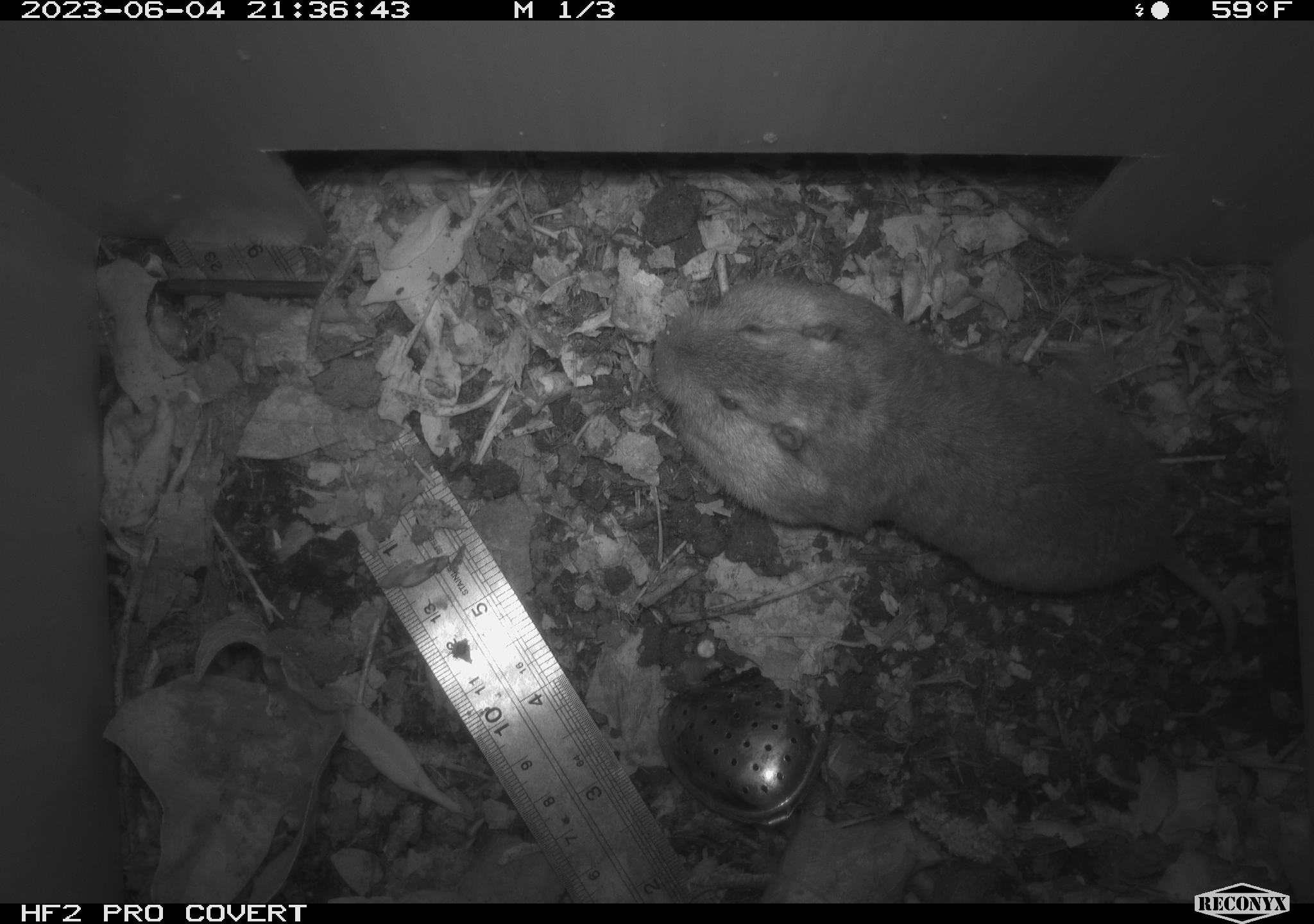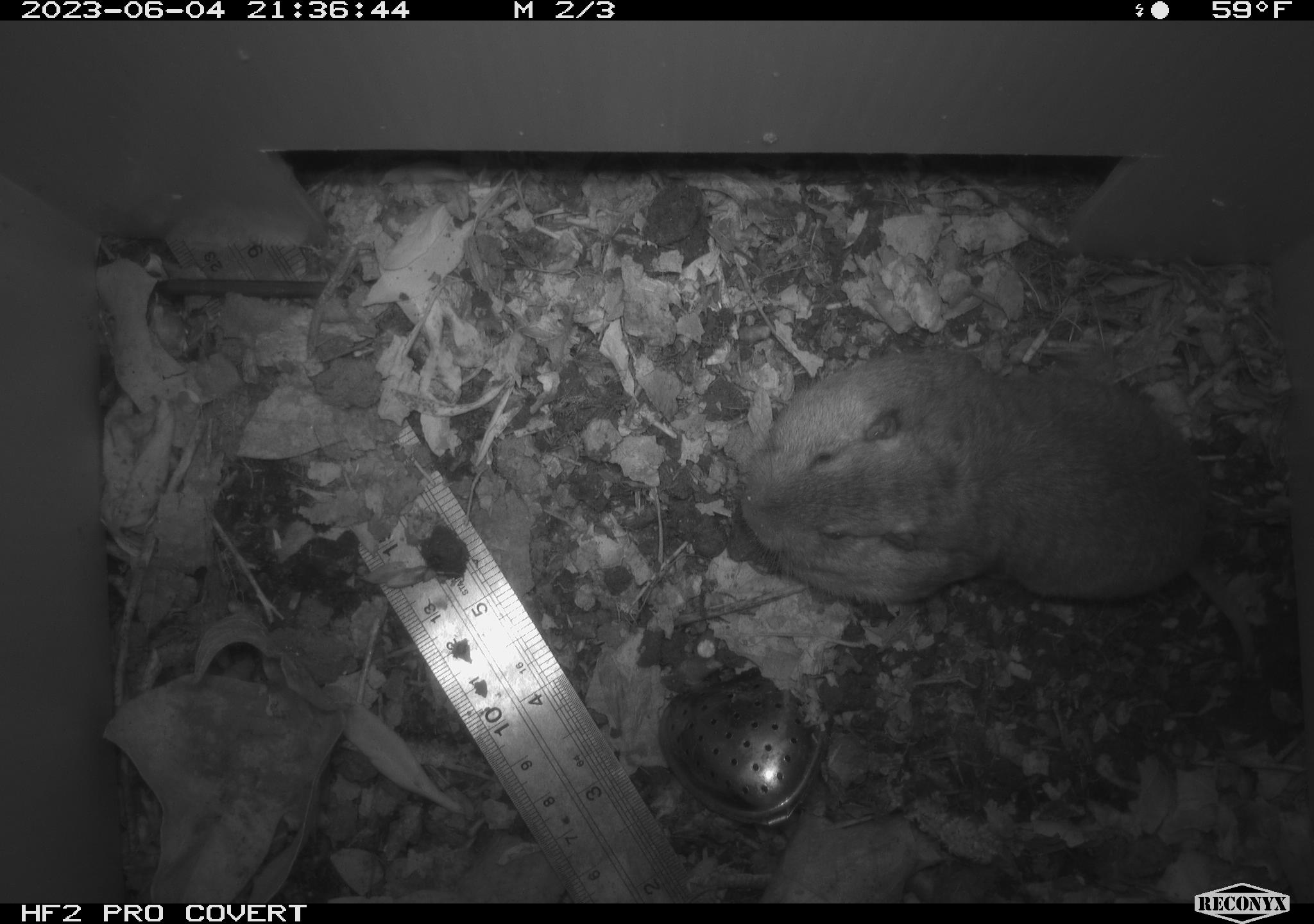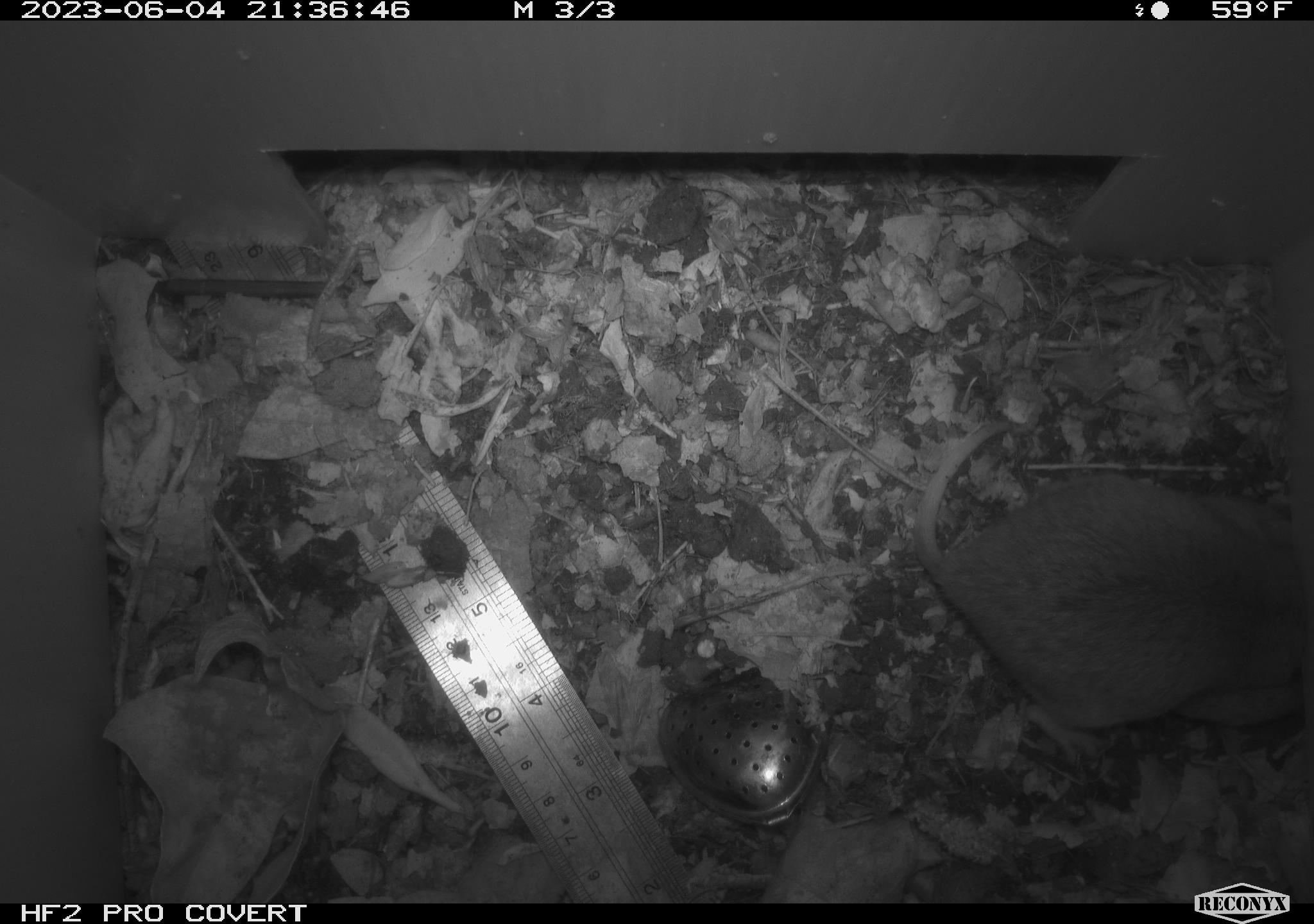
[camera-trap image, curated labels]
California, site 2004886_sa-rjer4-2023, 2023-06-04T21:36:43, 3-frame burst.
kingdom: Animalia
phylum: Chordata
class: Mammalia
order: Rodentia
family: Geomyidae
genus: Megascapheus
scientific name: Megascapheus bottae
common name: botta's pocket gopher